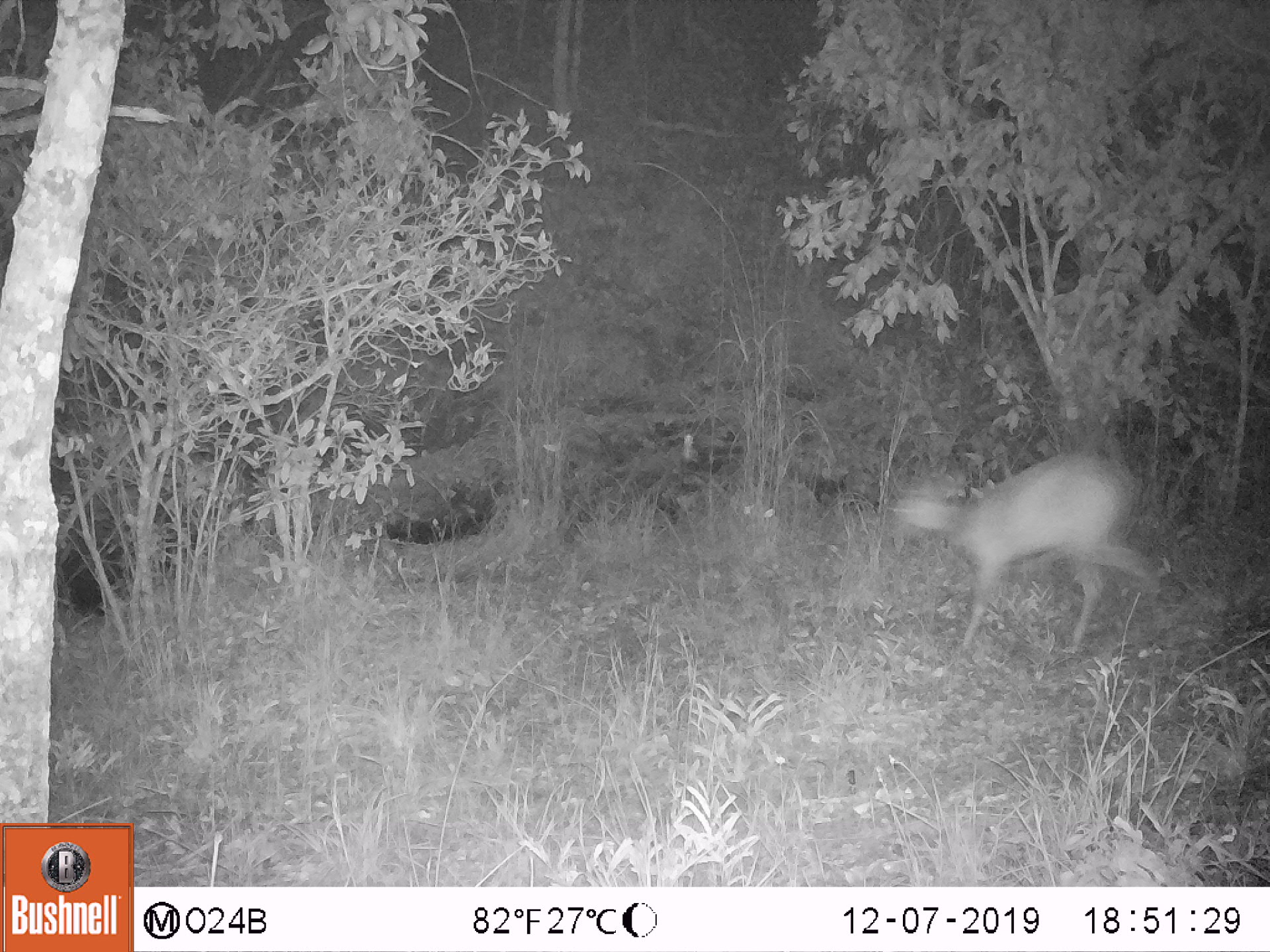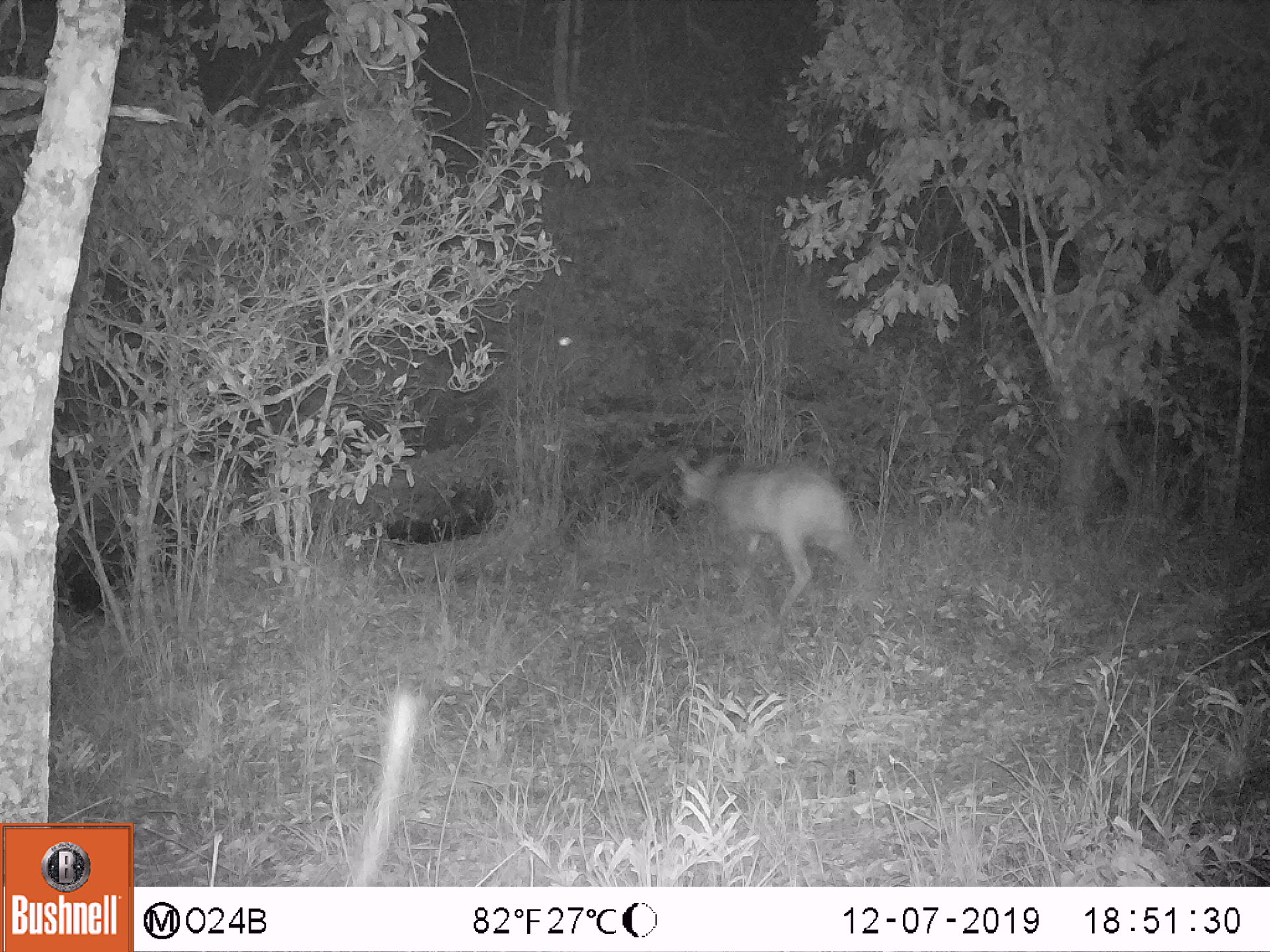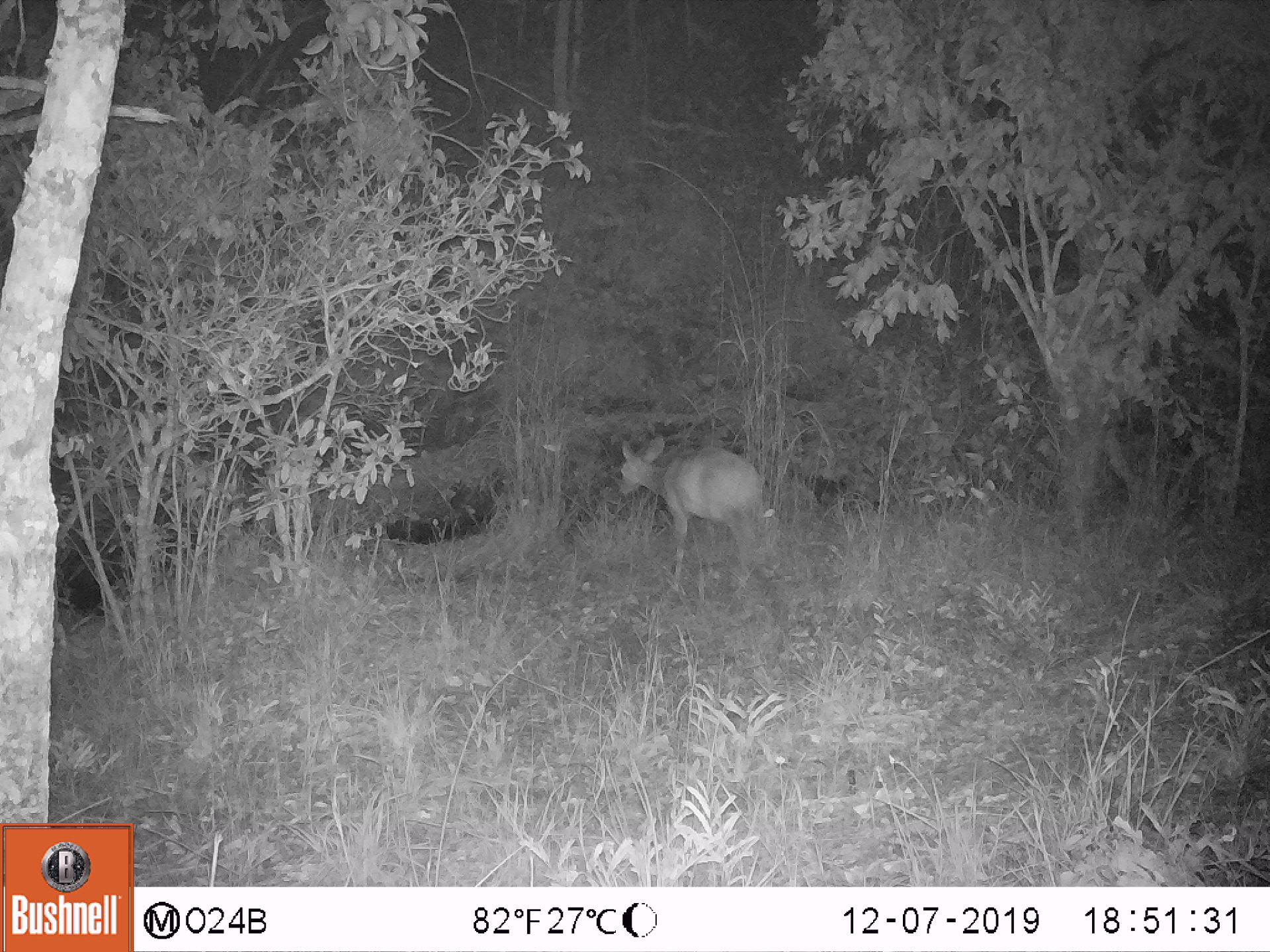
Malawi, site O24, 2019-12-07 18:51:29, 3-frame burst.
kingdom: Animalia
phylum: Chordata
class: Mammalia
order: Artiodactyla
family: Bovidae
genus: Tragelaphus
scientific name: Tragelaphus sylvaticus sylvaticus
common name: cape bushbuck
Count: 1.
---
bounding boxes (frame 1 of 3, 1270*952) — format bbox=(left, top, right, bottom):
cape bushbuck: bbox=(887, 432, 1173, 669)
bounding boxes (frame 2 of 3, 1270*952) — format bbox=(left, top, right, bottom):
cape bushbuck: bbox=(668, 445, 885, 629)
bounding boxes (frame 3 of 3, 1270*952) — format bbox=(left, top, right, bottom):
cape bushbuck: bbox=(613, 426, 781, 594)